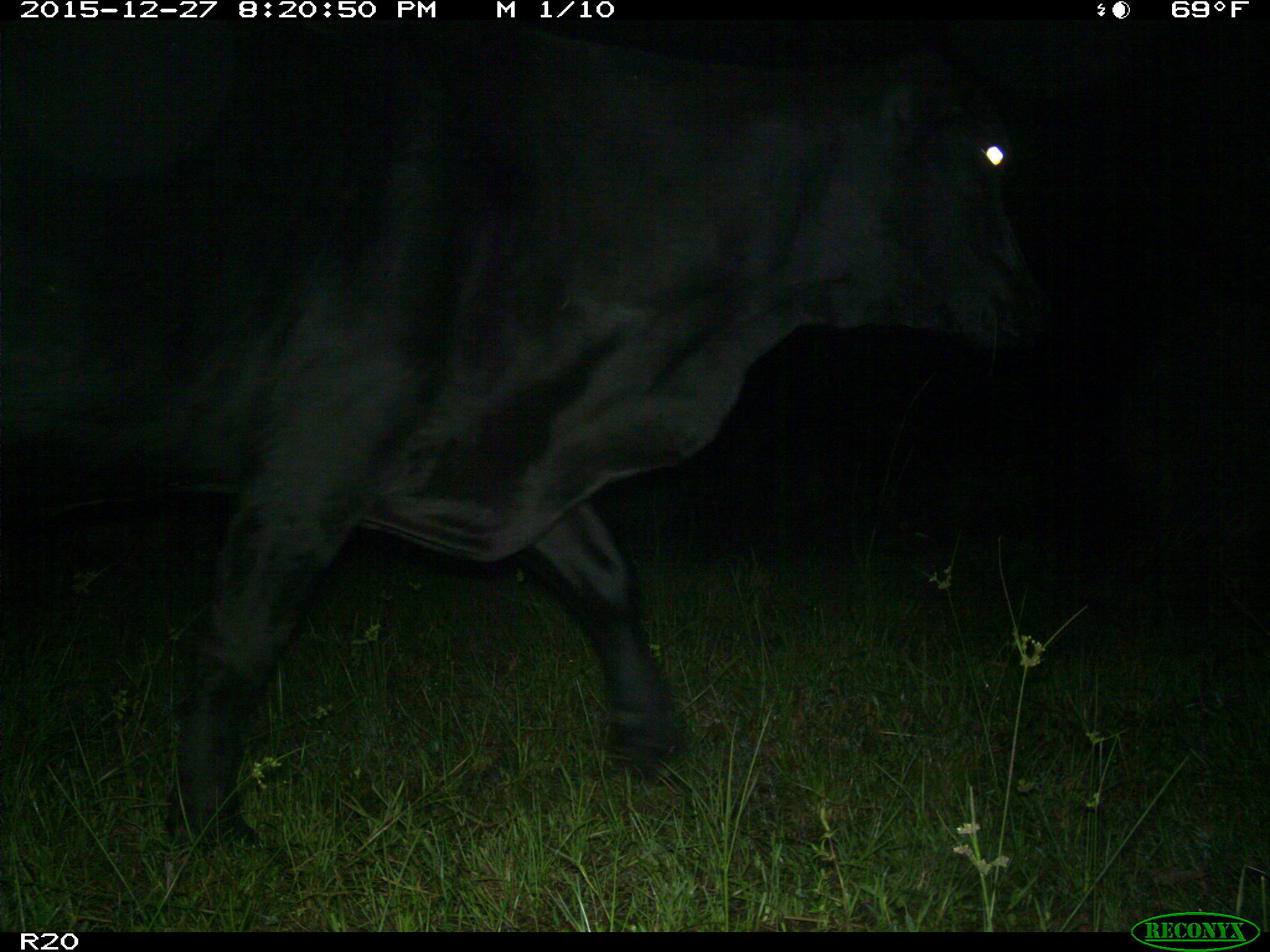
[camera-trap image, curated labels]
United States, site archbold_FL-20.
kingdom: Animalia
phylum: Chordata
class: Mammalia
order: Artiodactyla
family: Bovidae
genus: Bos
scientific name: Bos taurus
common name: domestic cow